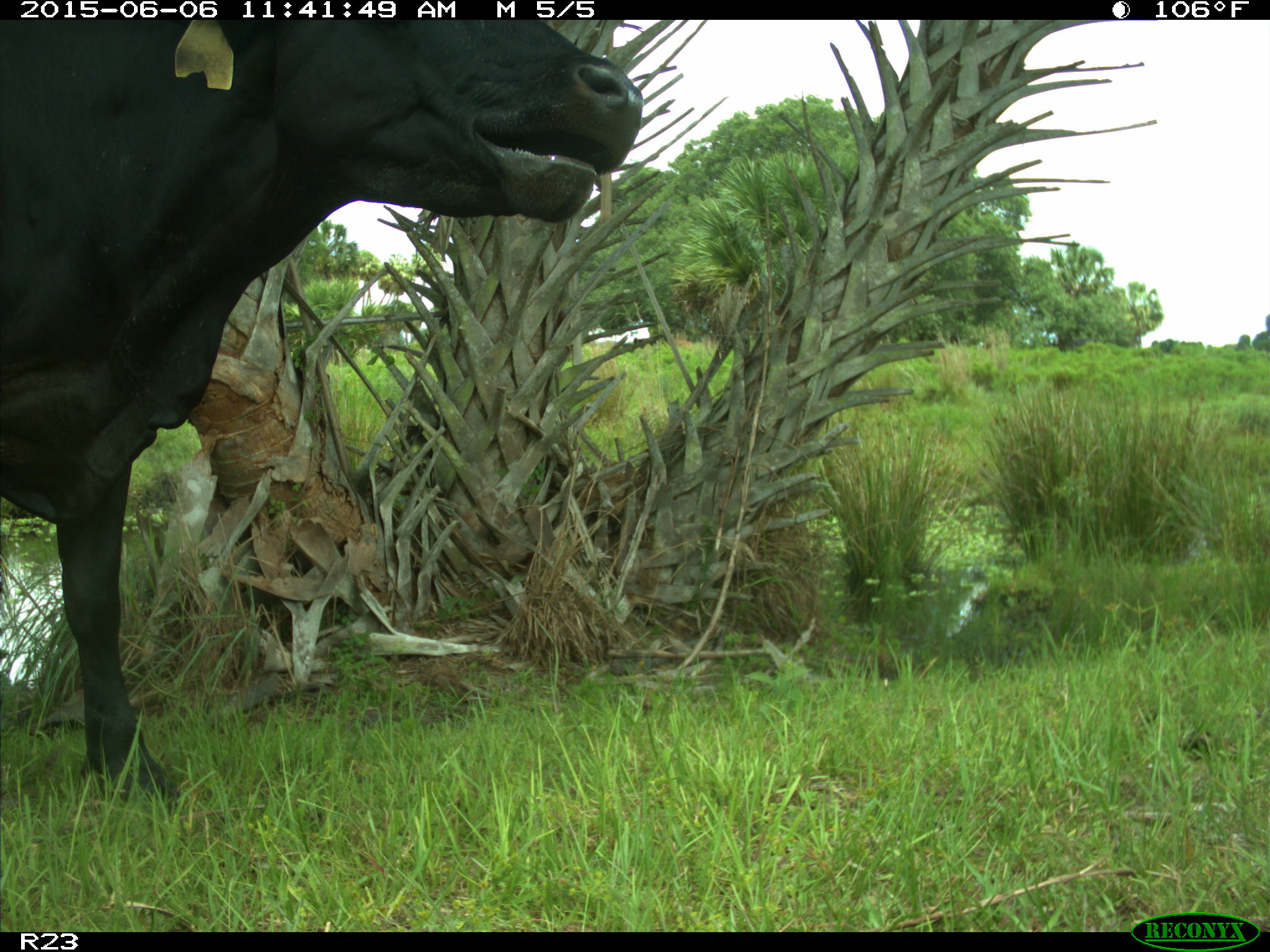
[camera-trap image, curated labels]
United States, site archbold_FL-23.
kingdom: Animalia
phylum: Chordata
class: Mammalia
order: Artiodactyla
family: Bovidae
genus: Bos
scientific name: Bos taurus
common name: domestic cow